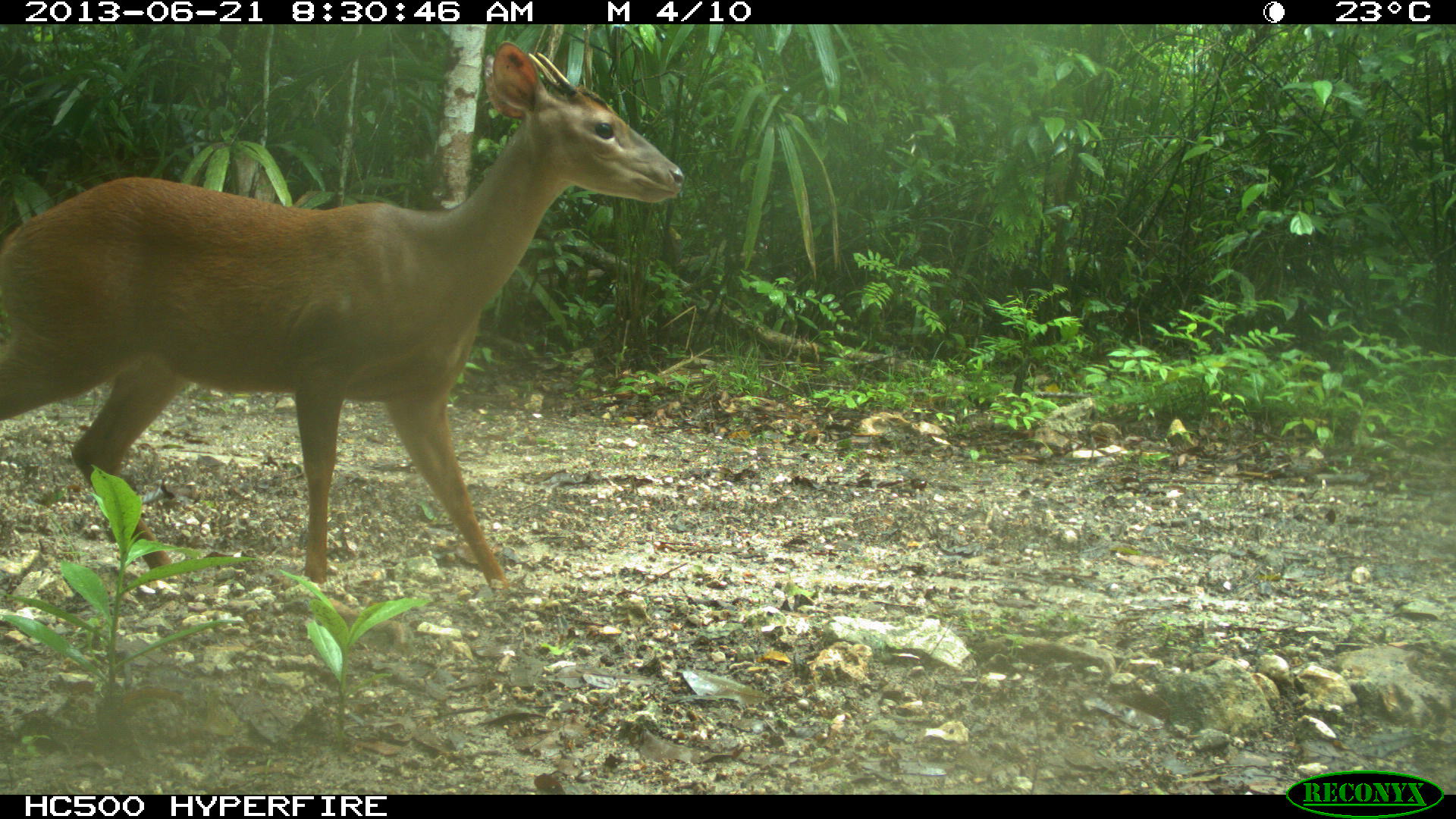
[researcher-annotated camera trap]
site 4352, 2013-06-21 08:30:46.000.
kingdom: Animalia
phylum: Chordata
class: Mammalia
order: Artiodactyla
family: Cervidae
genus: Mazama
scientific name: Mazama temama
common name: central american red brocket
Mazama temama (central american red brocket), count 1, sex male.